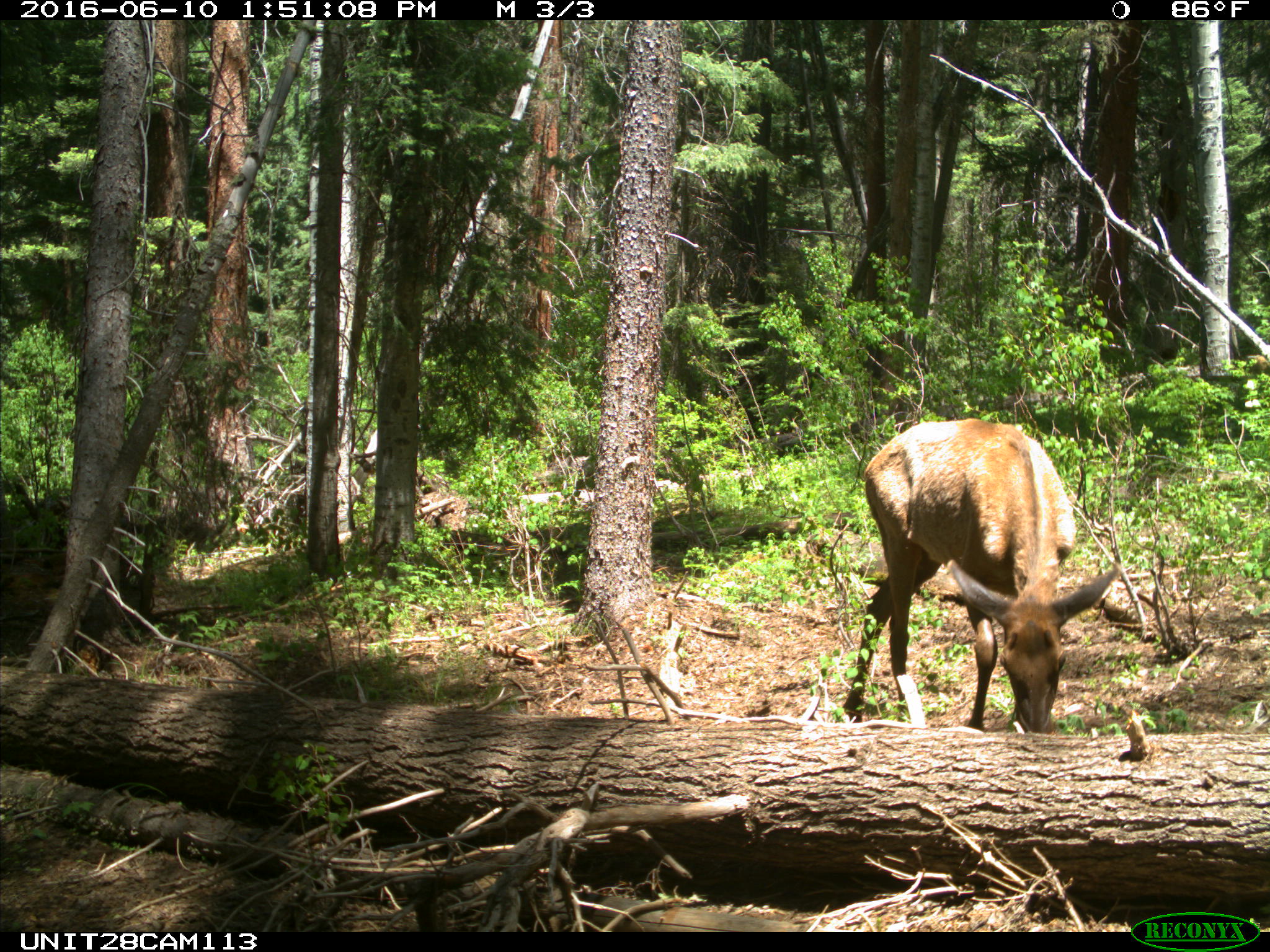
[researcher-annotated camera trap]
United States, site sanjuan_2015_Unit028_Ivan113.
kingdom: Animalia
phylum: Chordata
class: Mammalia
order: Artiodactyla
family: Cervidae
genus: Cervus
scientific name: Cervus elaphus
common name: red deer